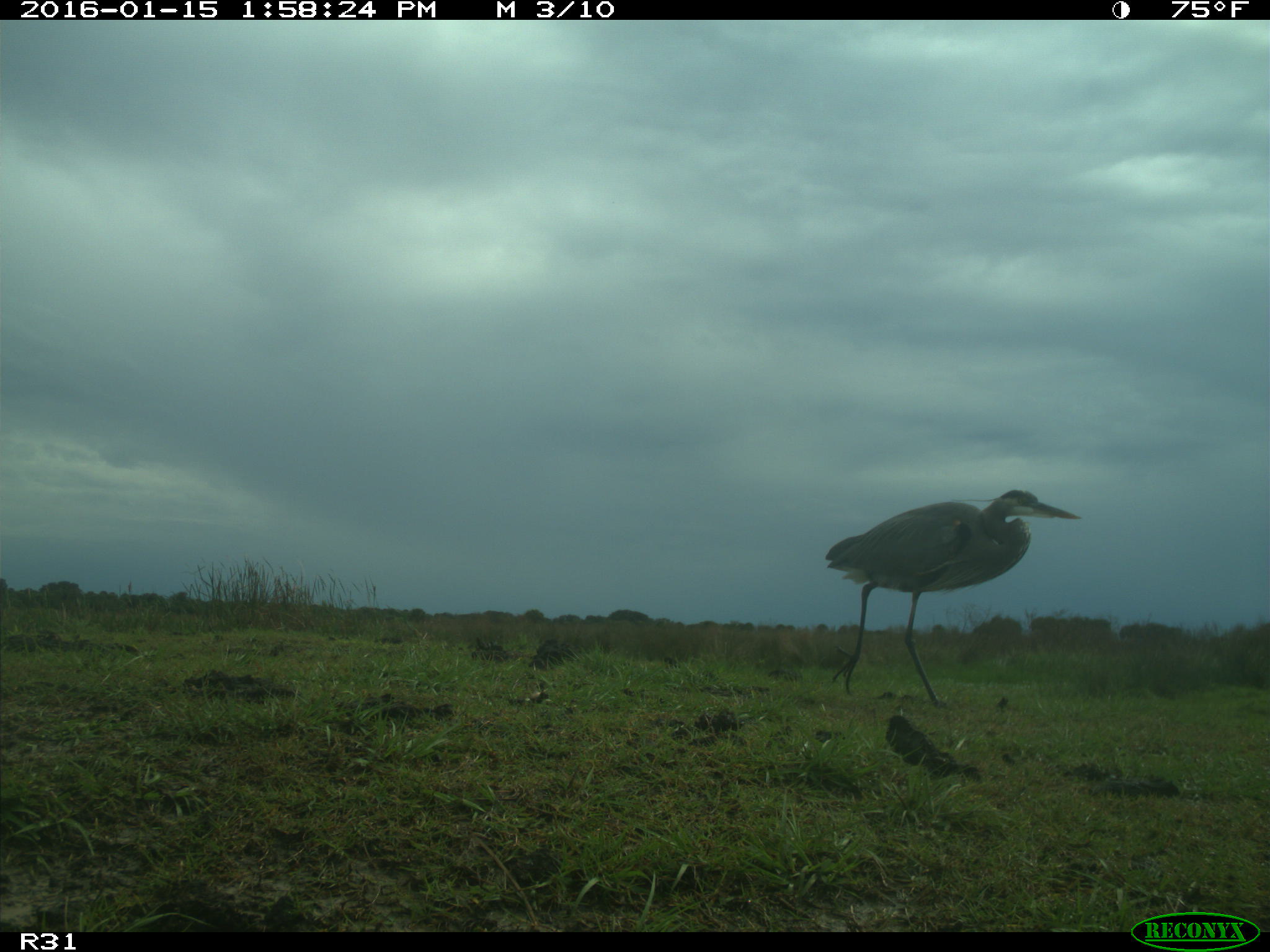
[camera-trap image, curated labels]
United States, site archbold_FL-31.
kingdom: Animalia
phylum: Chordata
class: Aves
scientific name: Aves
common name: birds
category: unidentified bird